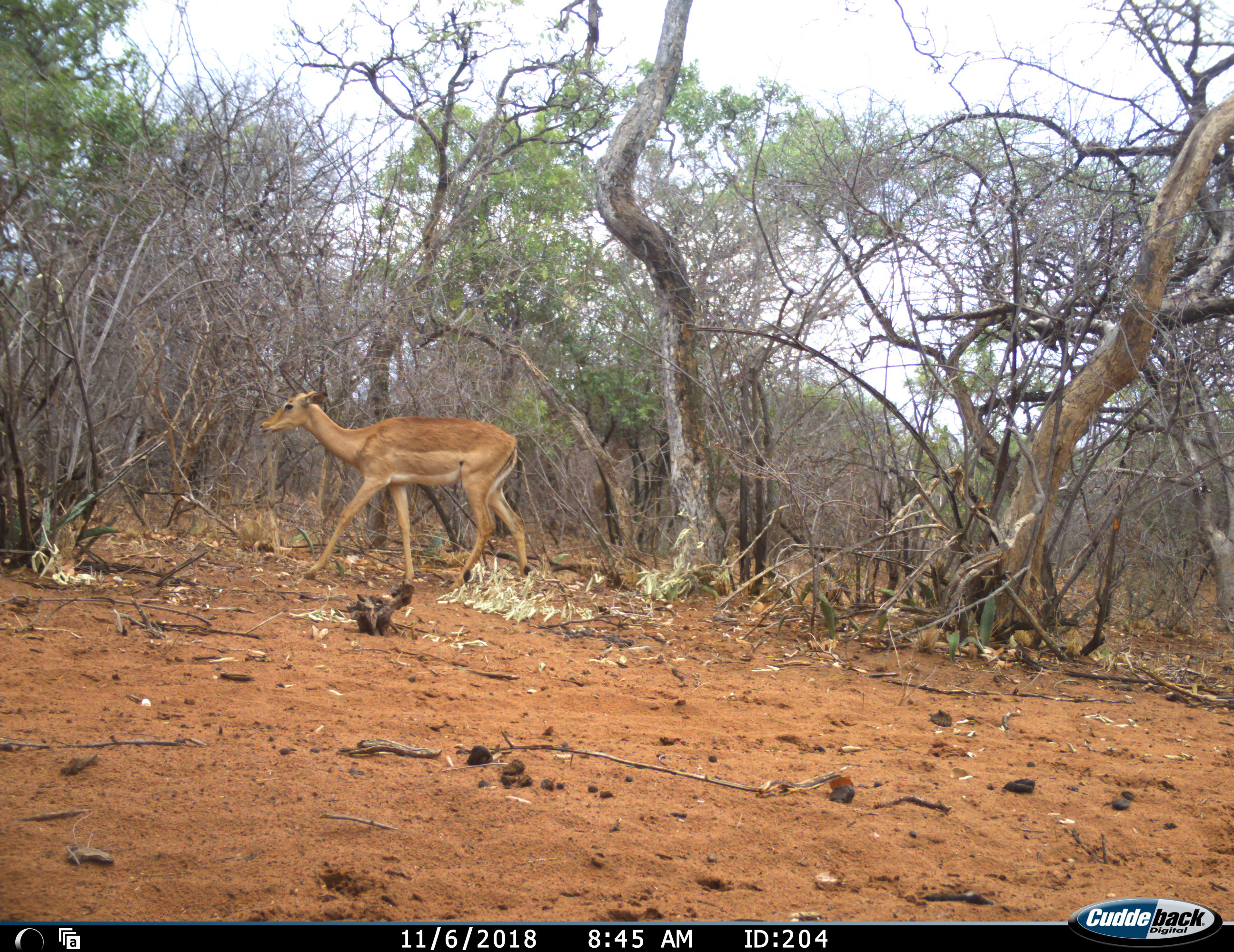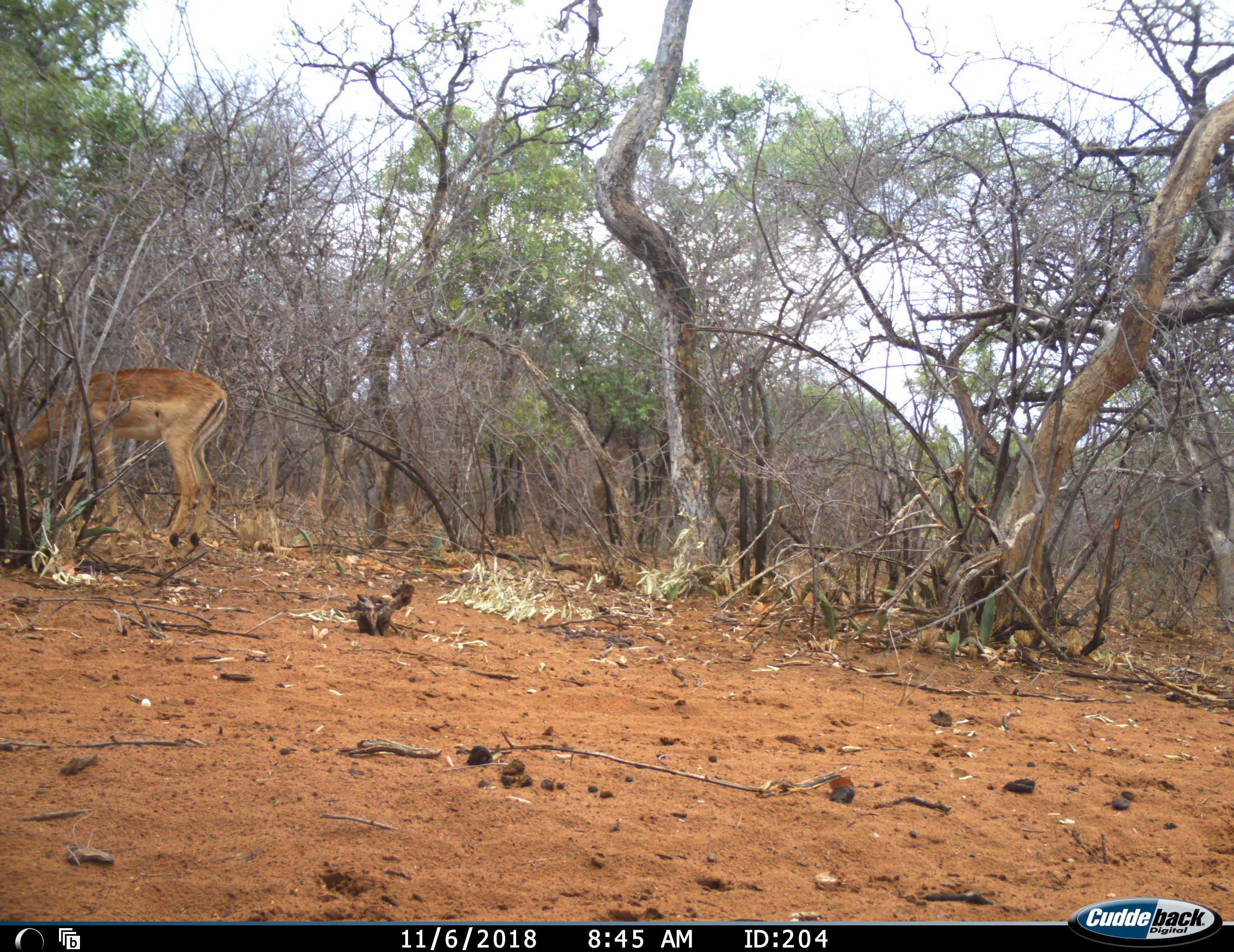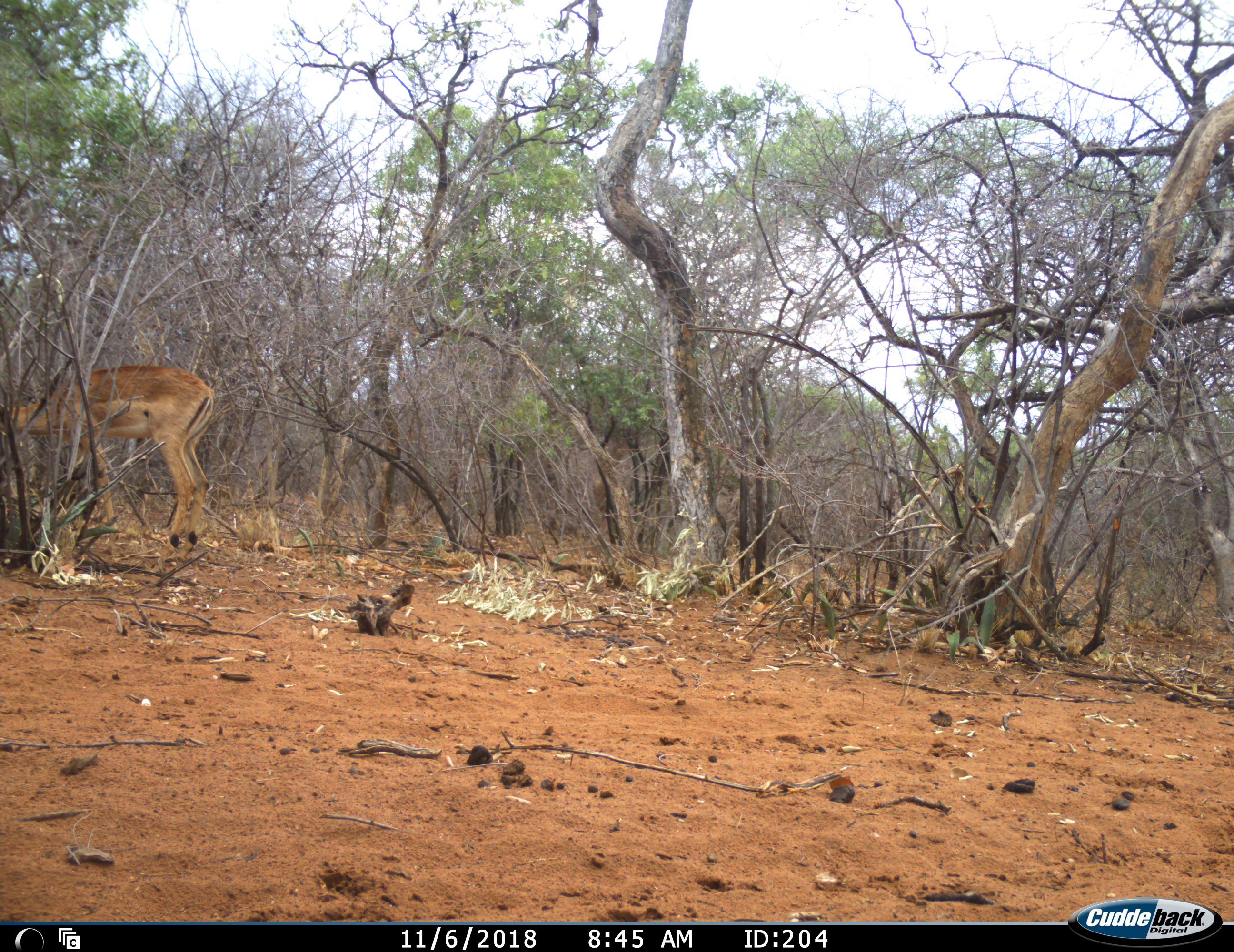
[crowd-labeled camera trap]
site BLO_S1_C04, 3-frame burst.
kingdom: Animalia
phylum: Chordata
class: Mammalia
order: Artiodactyla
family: Bovidae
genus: Aepyceros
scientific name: Aepyceros melampus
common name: impala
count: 1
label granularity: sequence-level